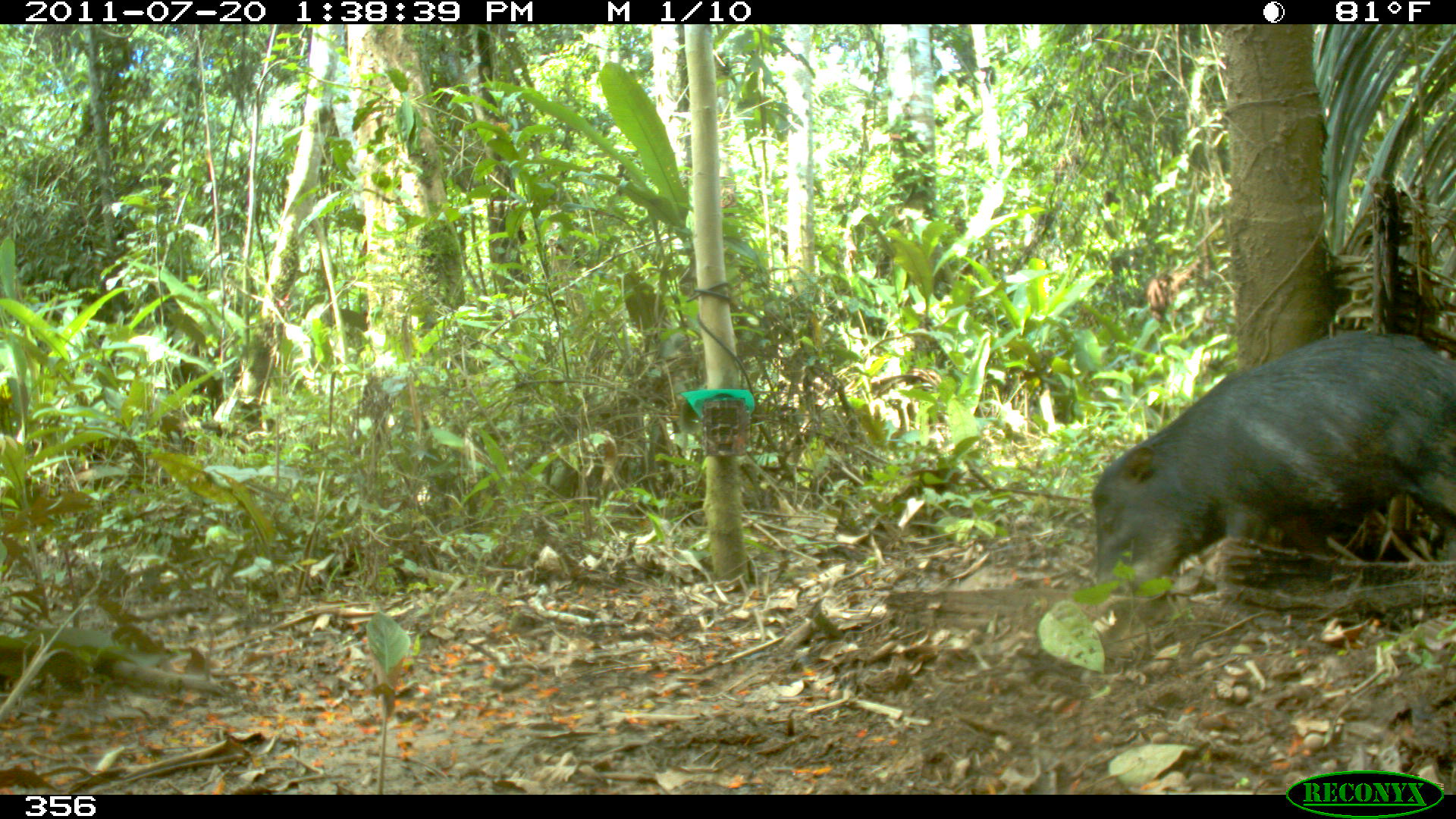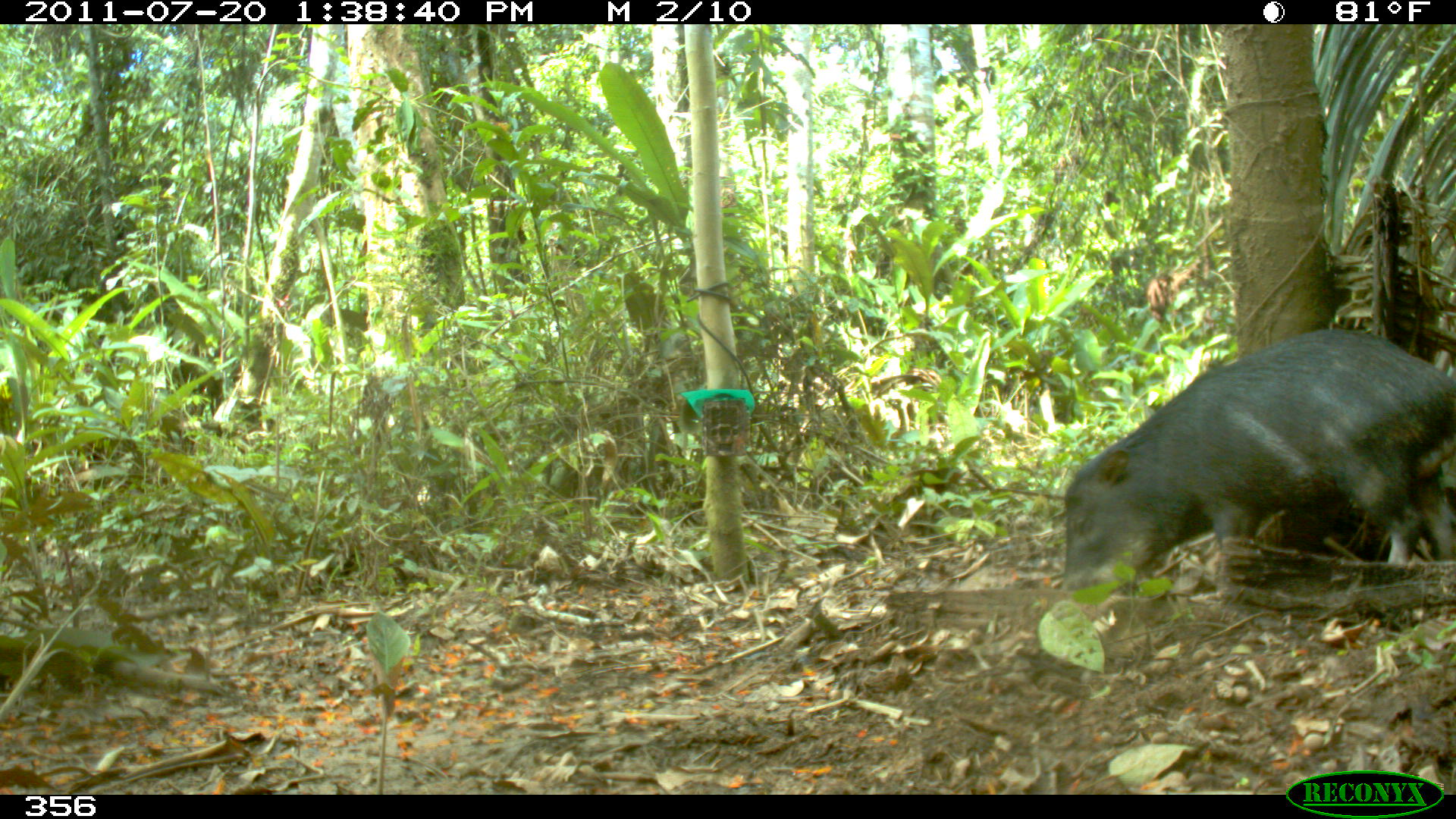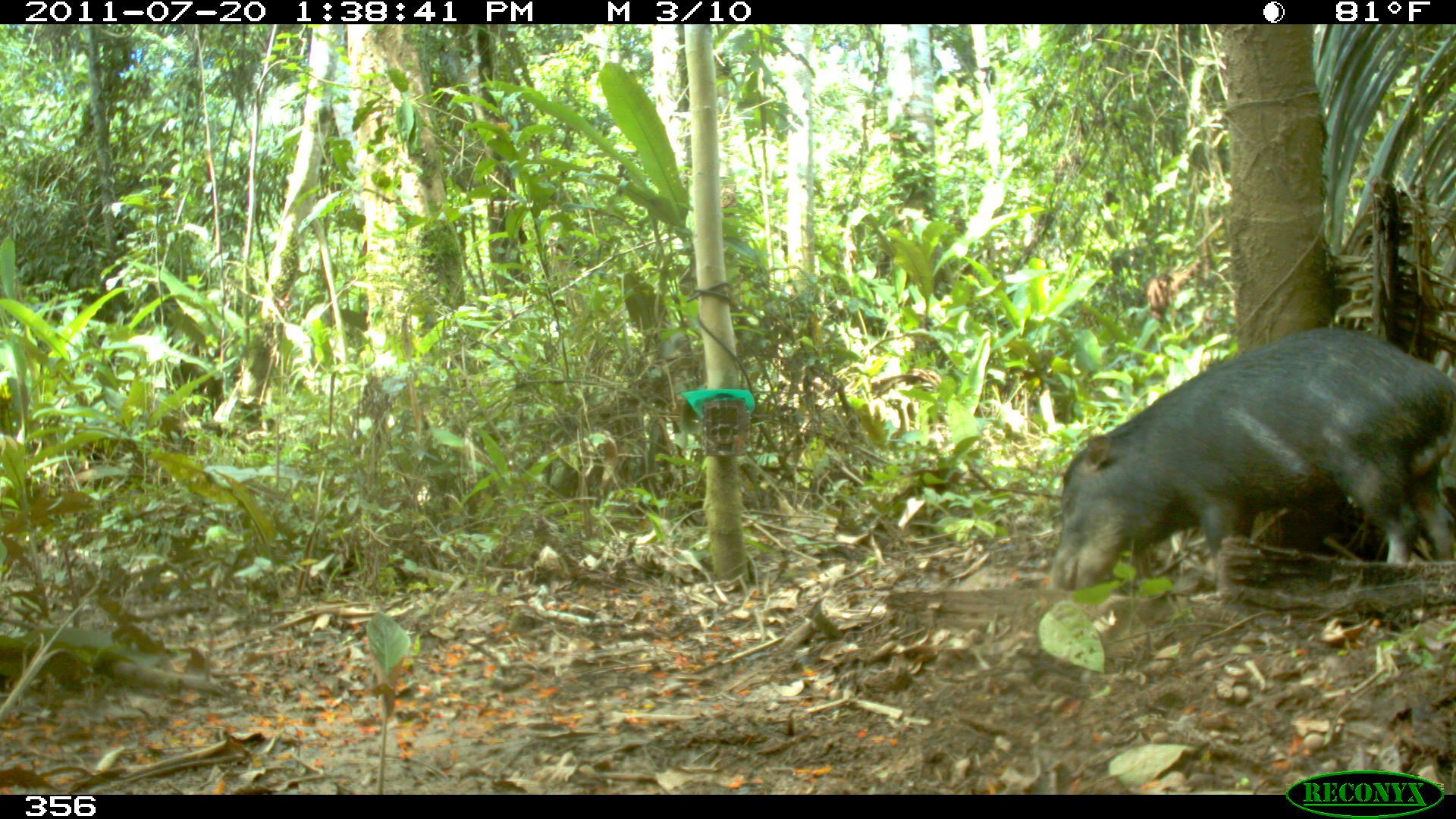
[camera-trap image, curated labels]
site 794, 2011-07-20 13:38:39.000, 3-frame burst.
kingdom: Animalia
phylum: Chordata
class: Mammalia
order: Artiodactyla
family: Tayassuidae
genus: Tayassu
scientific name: Tayassu pecari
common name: white-lipped peccary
Tayassu pecari (white-lipped peccary).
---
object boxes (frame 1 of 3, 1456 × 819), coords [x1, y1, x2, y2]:
tayassu pecari: [1090, 329, 1456, 595]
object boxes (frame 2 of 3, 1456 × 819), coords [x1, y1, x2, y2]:
tayassu pecari: [1062, 328, 1456, 591]